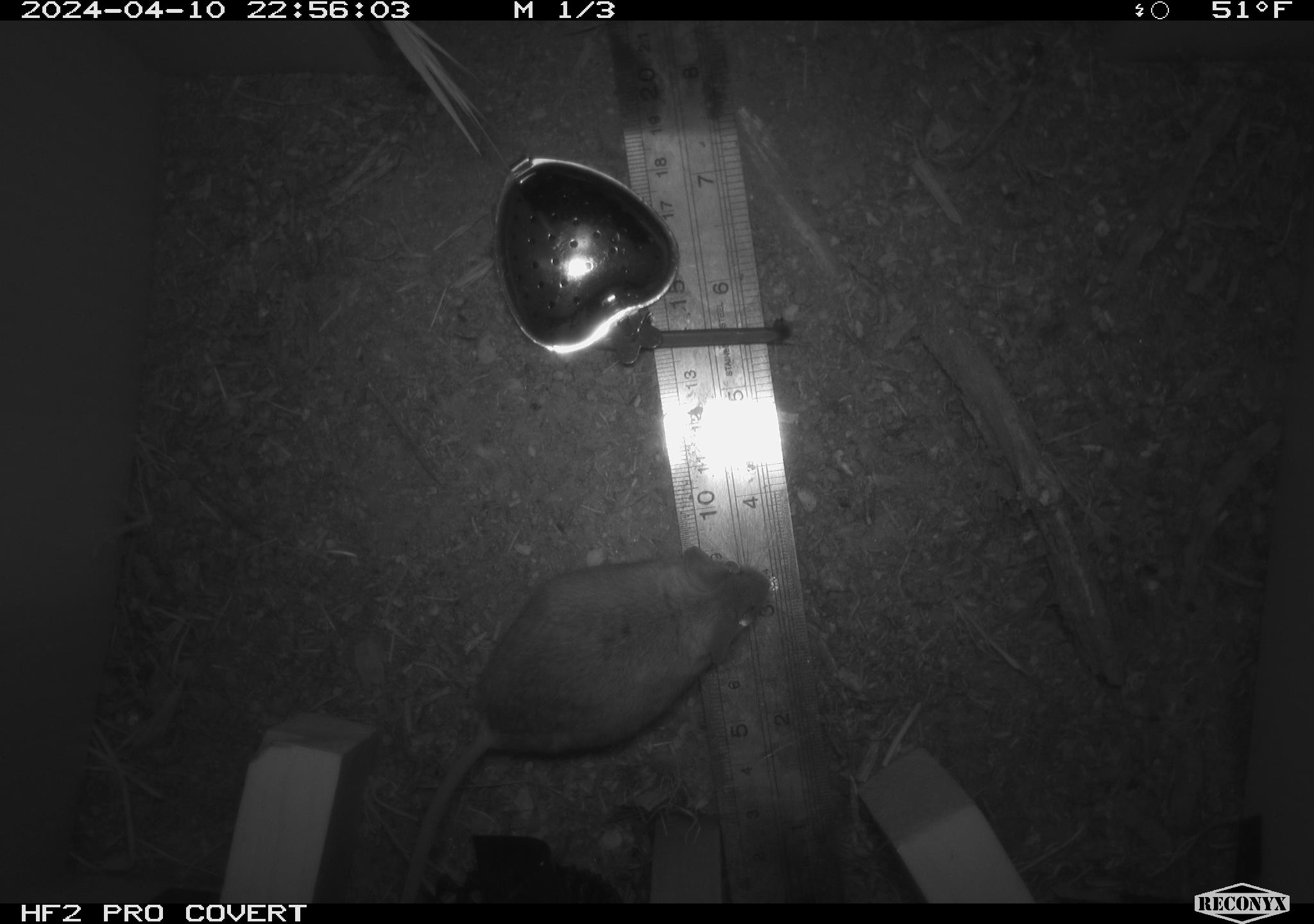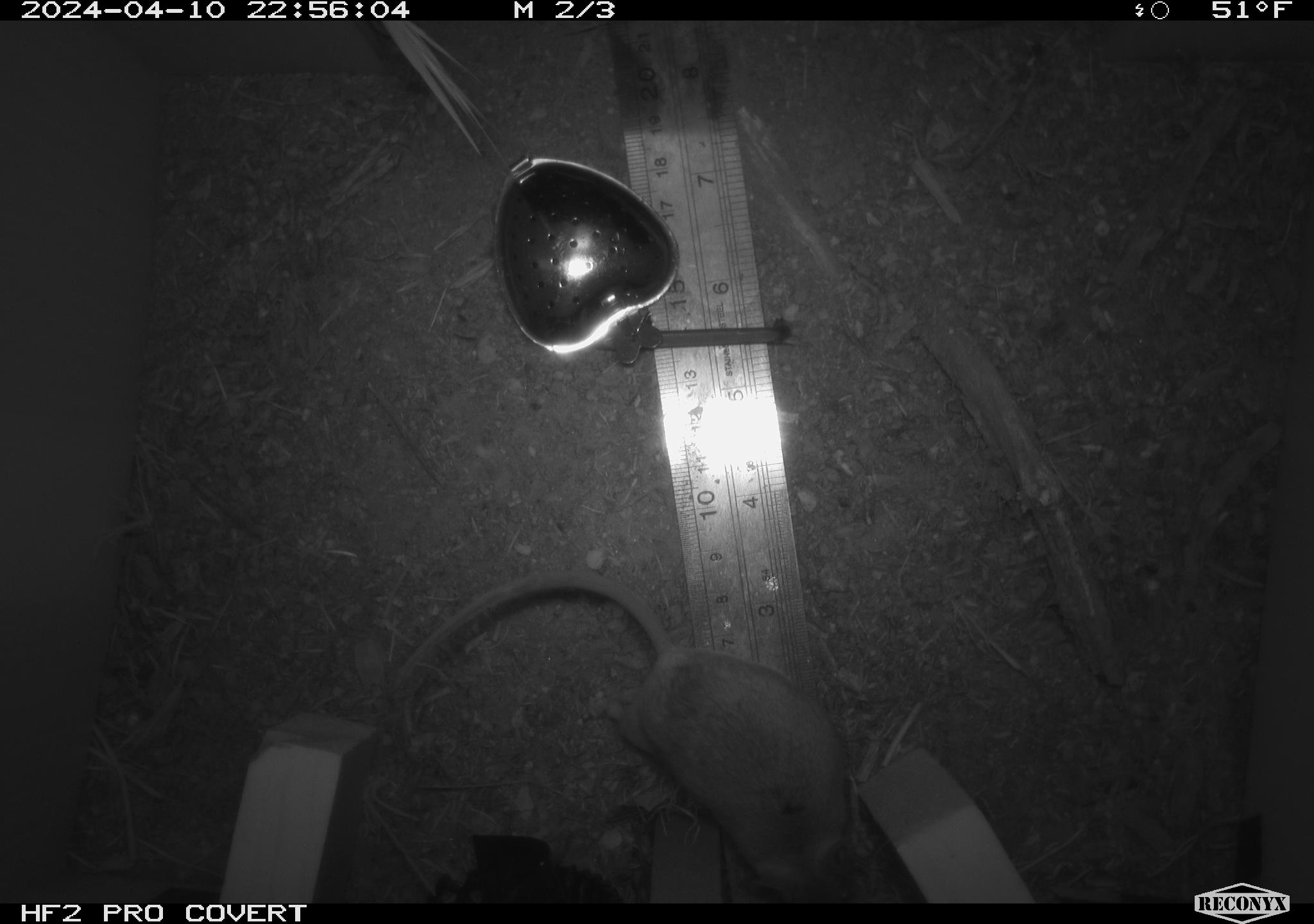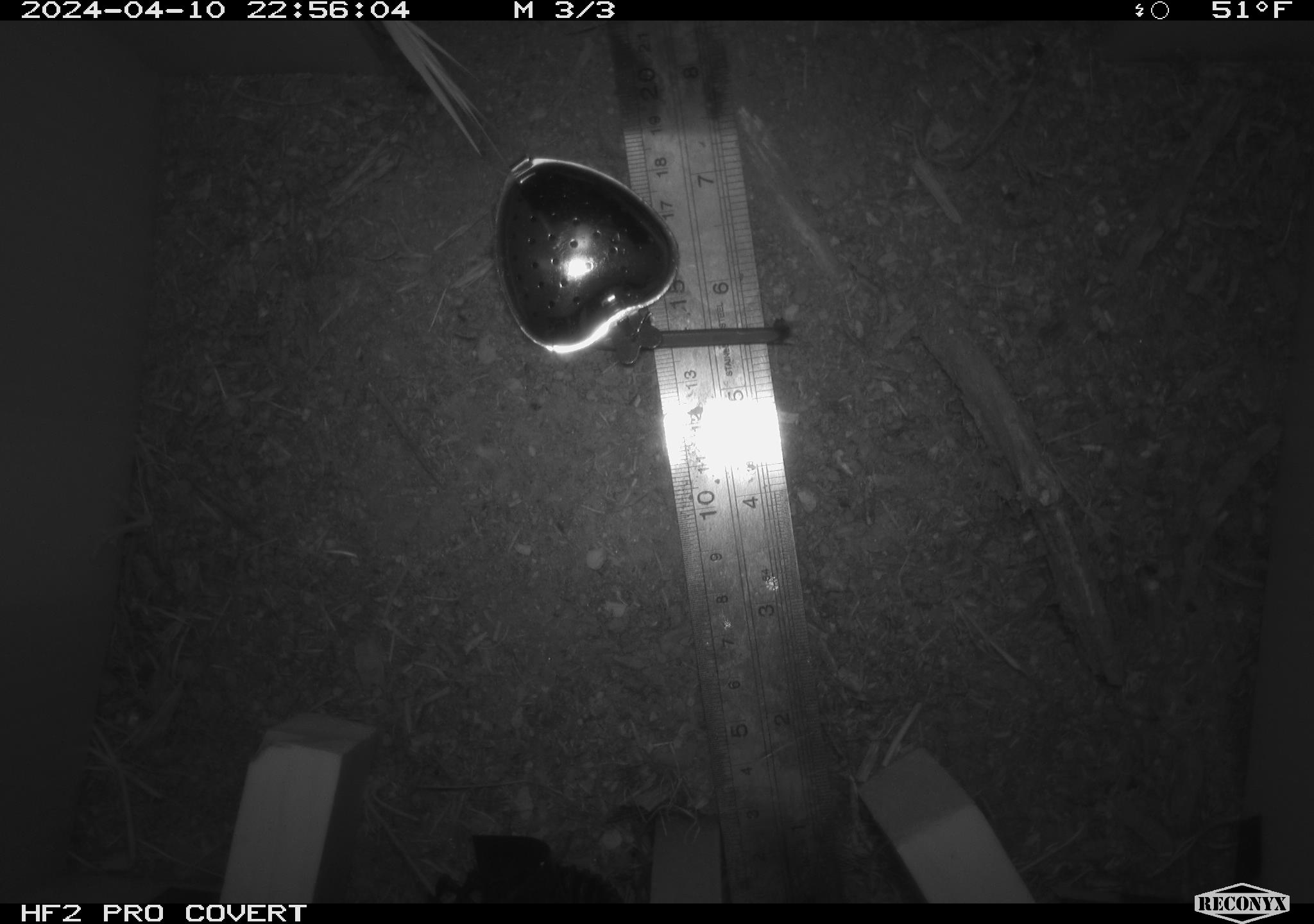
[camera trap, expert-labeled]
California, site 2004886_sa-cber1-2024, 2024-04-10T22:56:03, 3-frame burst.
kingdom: Animalia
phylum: Chordata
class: Mammalia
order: Rodentia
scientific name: Rodentia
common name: mouse species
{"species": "mouse species (Rodentia)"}